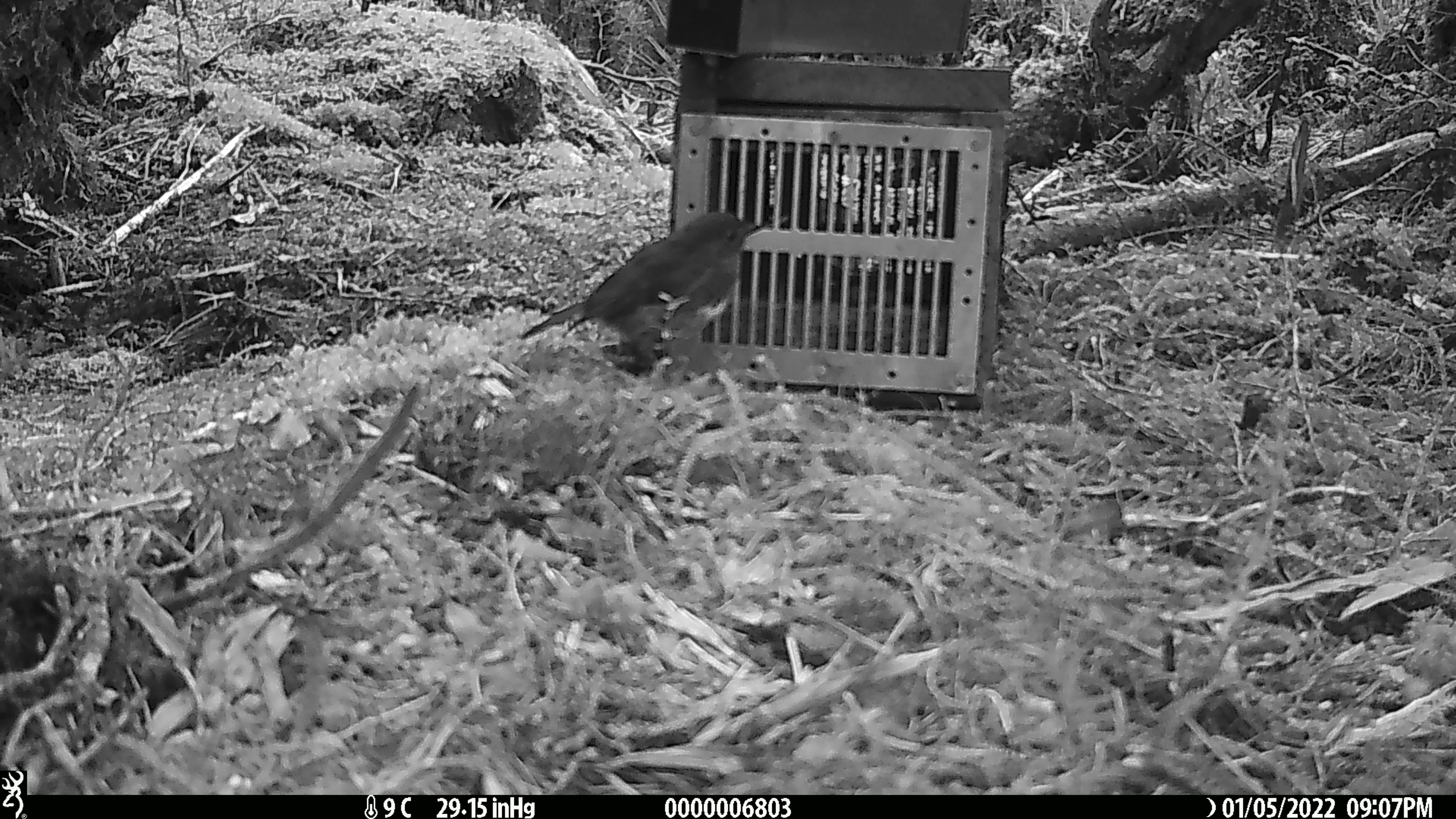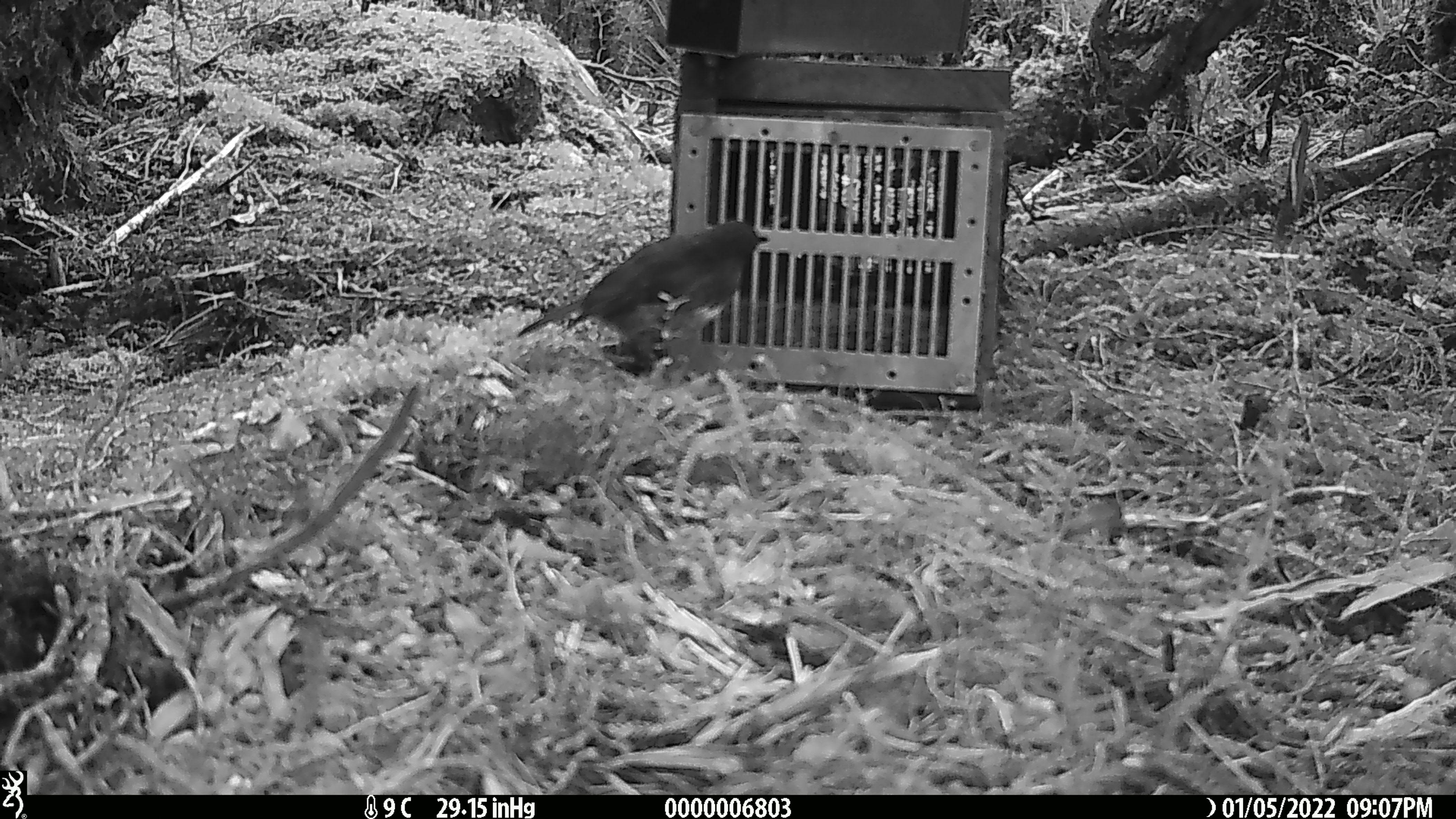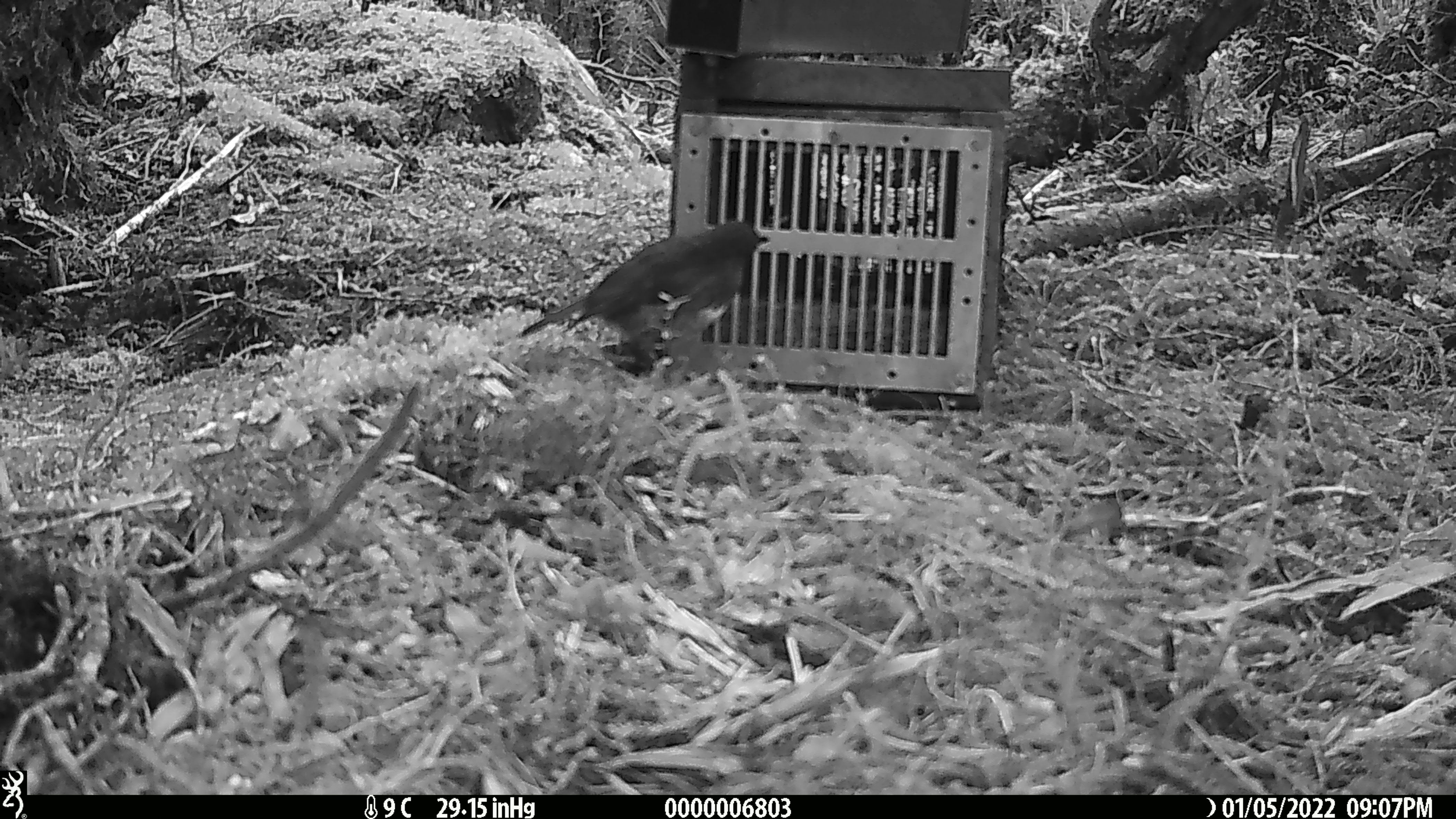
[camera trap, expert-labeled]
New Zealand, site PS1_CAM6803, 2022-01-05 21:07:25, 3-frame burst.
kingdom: Animalia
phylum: Chordata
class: Aves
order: Passeriformes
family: Petroicidae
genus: Petroica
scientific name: Petroica australis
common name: new zealand robin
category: robin